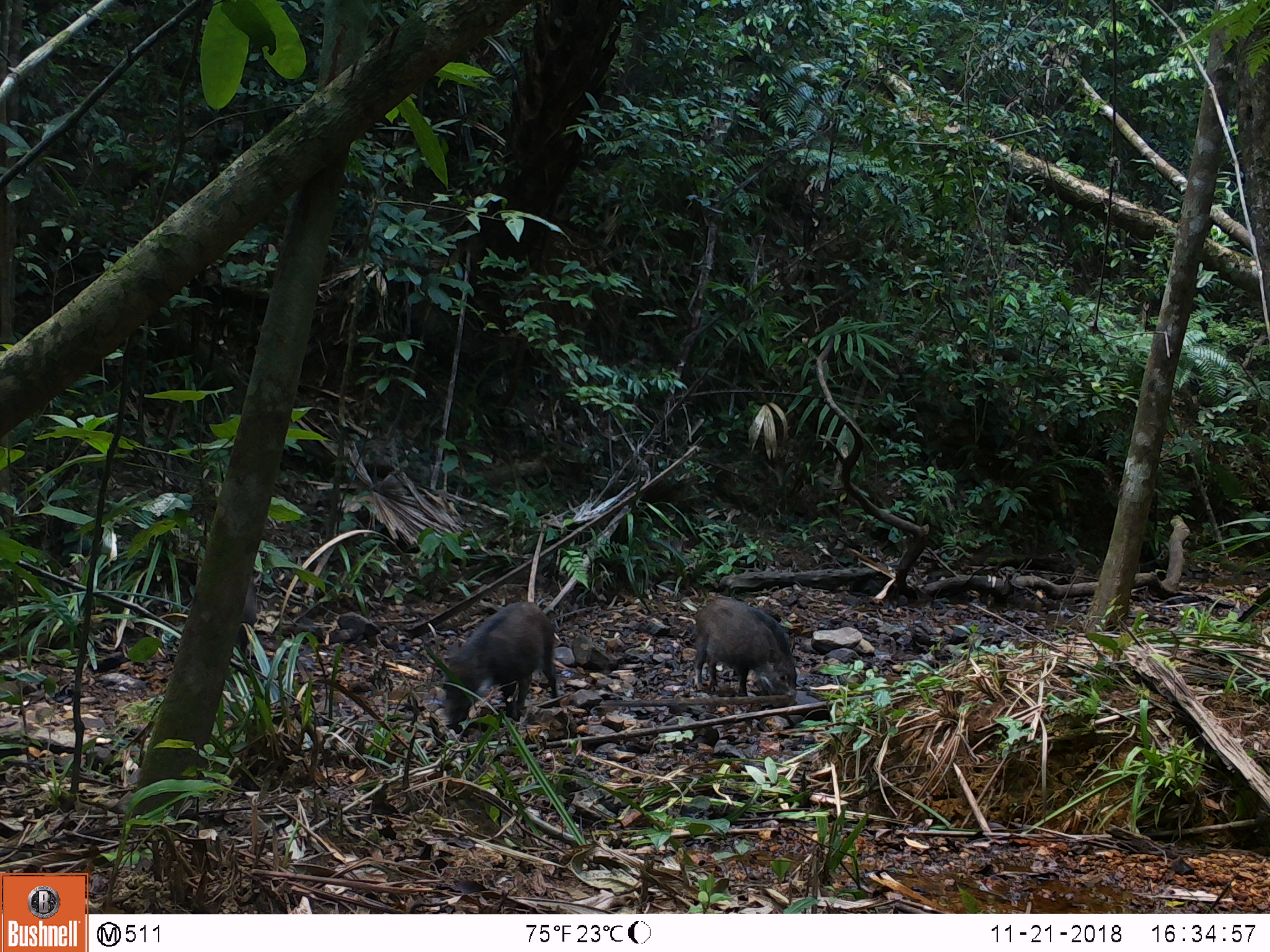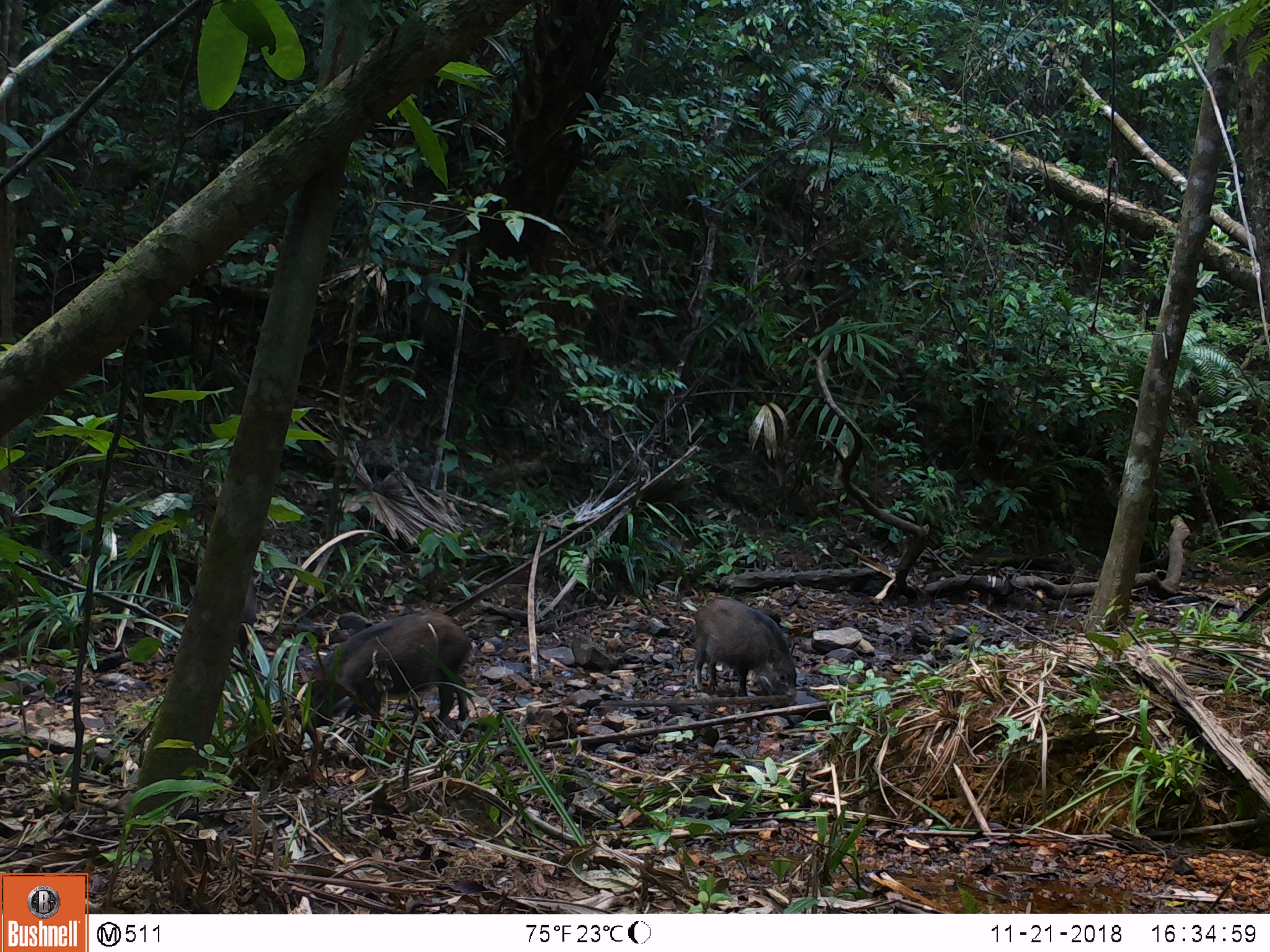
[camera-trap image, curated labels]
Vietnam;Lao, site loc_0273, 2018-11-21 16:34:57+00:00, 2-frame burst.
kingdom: Animalia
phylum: Chordata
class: Mammalia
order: Artiodactyla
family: Suidae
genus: Sus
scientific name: Sus scrofa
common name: eurasian wild pig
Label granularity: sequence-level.